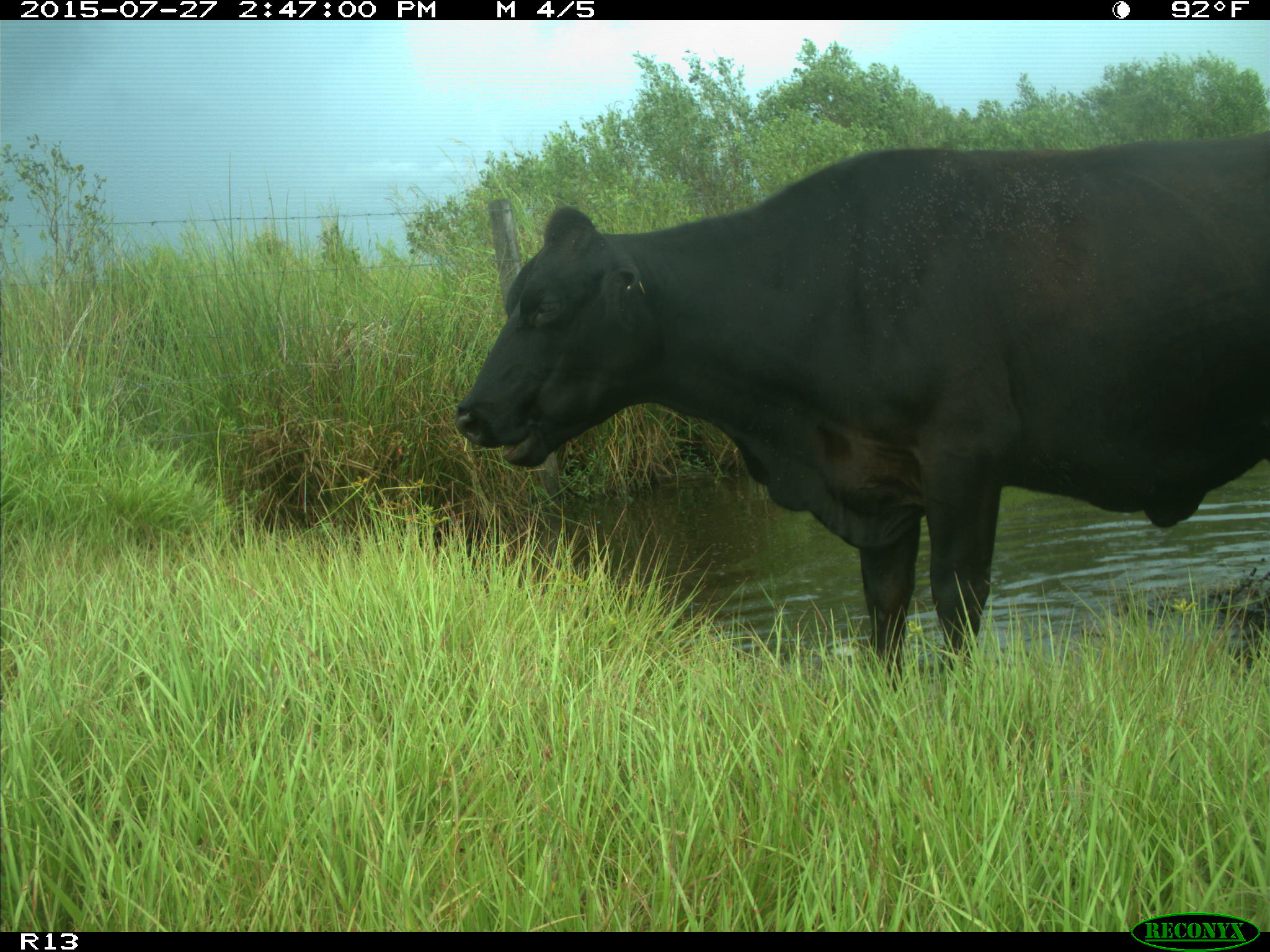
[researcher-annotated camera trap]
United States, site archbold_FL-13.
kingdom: Animalia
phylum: Chordata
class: Mammalia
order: Artiodactyla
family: Bovidae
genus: Bos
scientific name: Bos taurus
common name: domestic cow